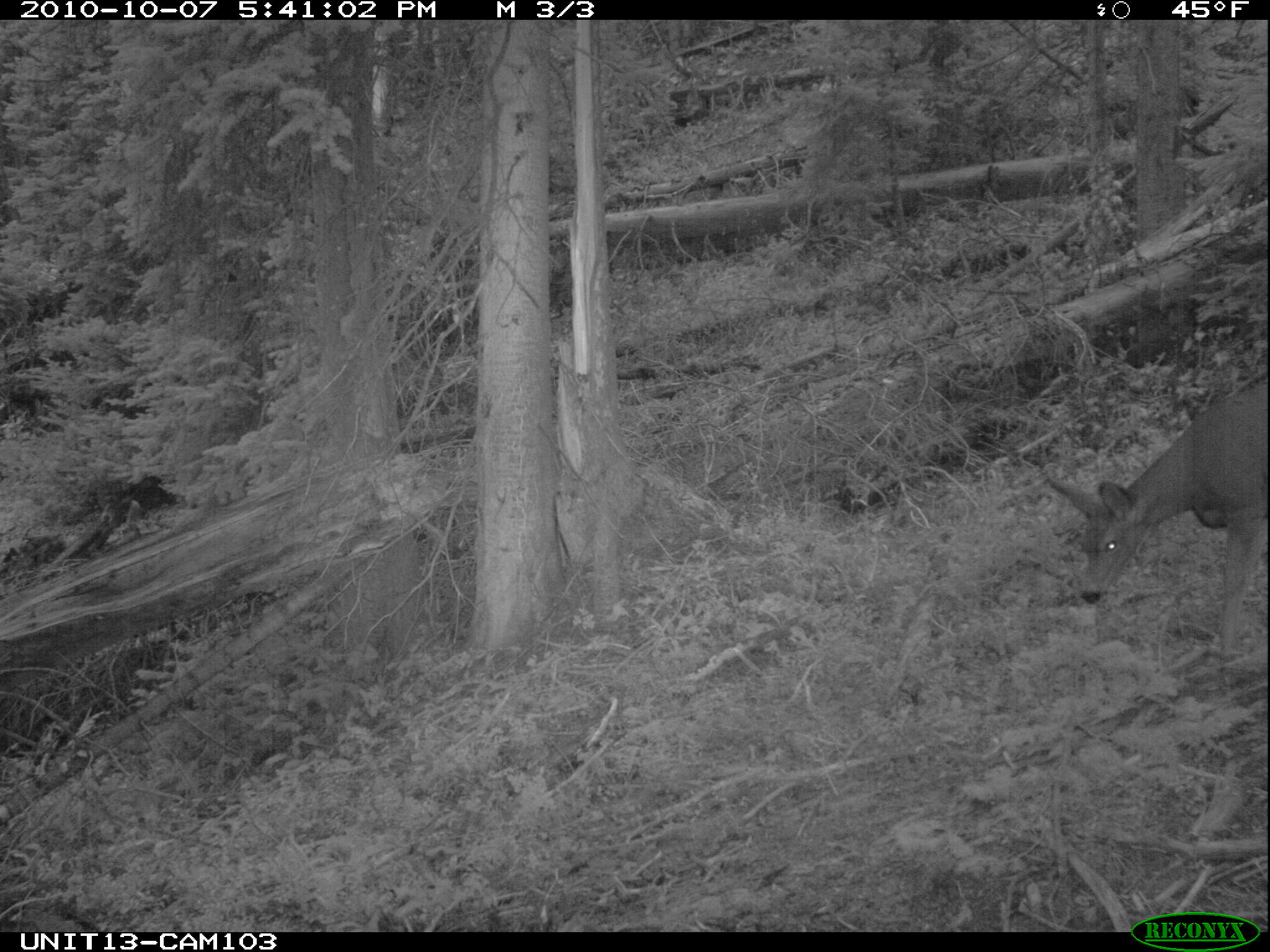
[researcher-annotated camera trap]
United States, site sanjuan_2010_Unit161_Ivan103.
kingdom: Animalia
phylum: Chordata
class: Mammalia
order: Artiodactyla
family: Cervidae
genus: Odocoileus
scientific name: Odocoileus hemionus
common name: mule deer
Odocoileus hemionus (mule deer).